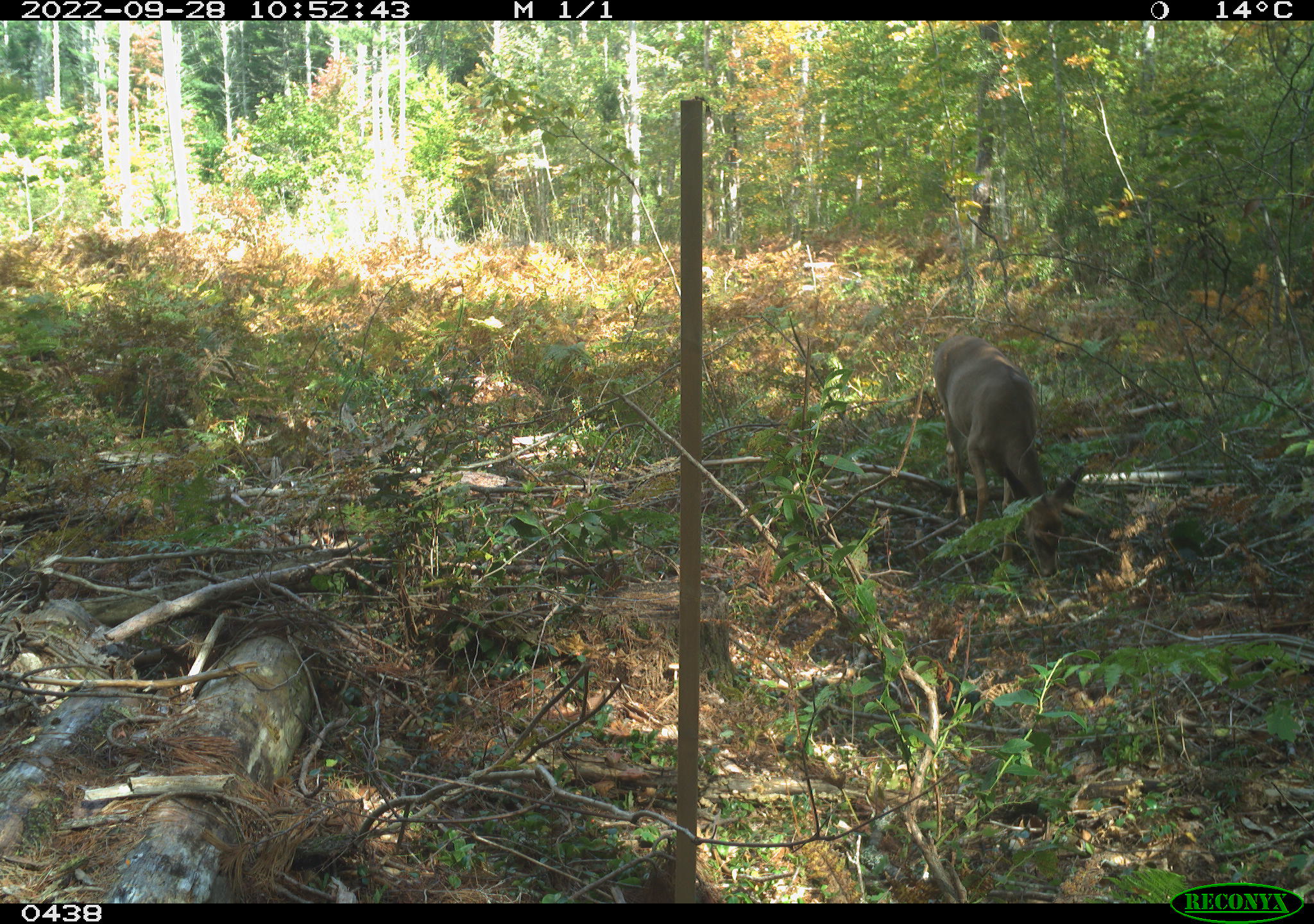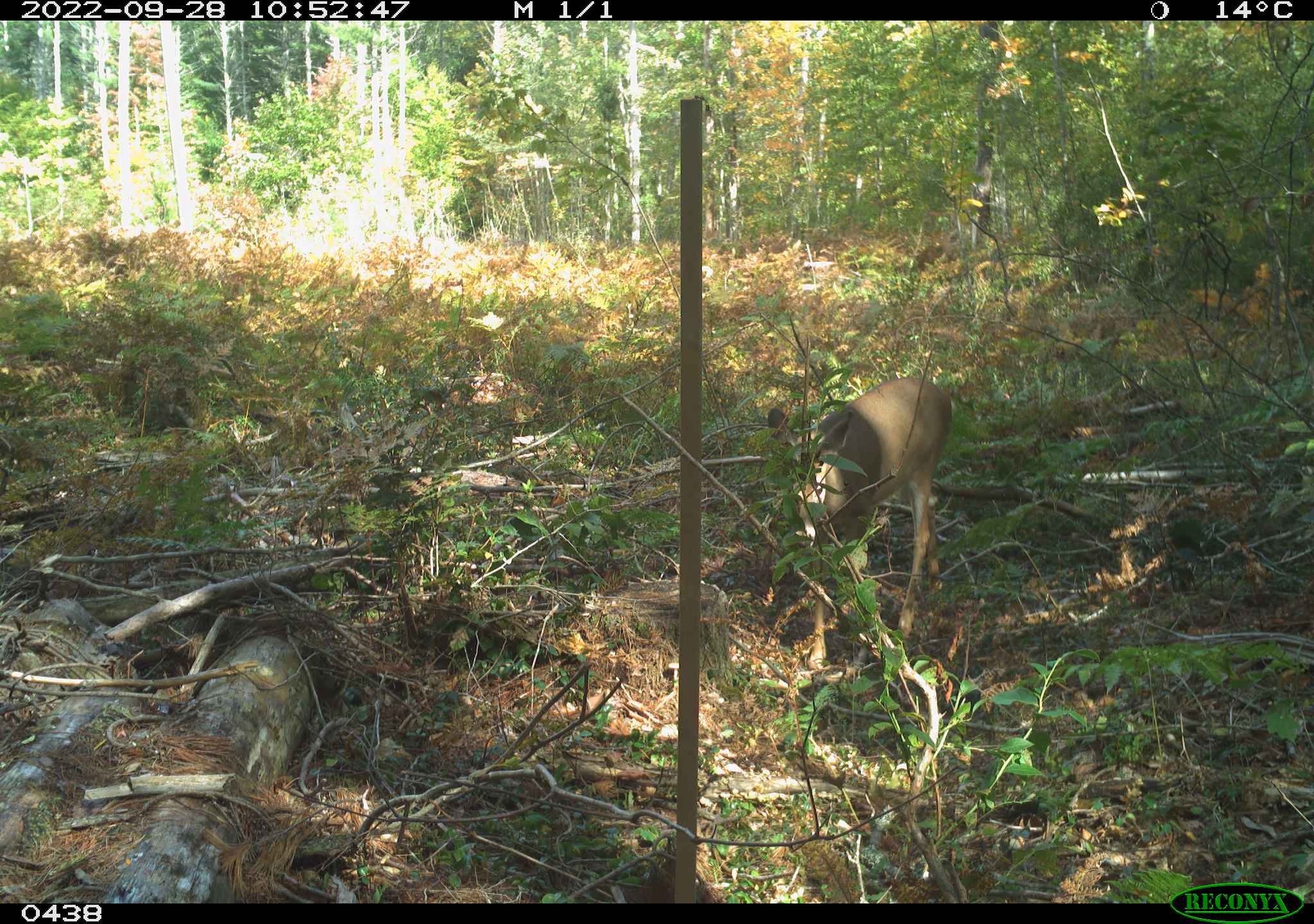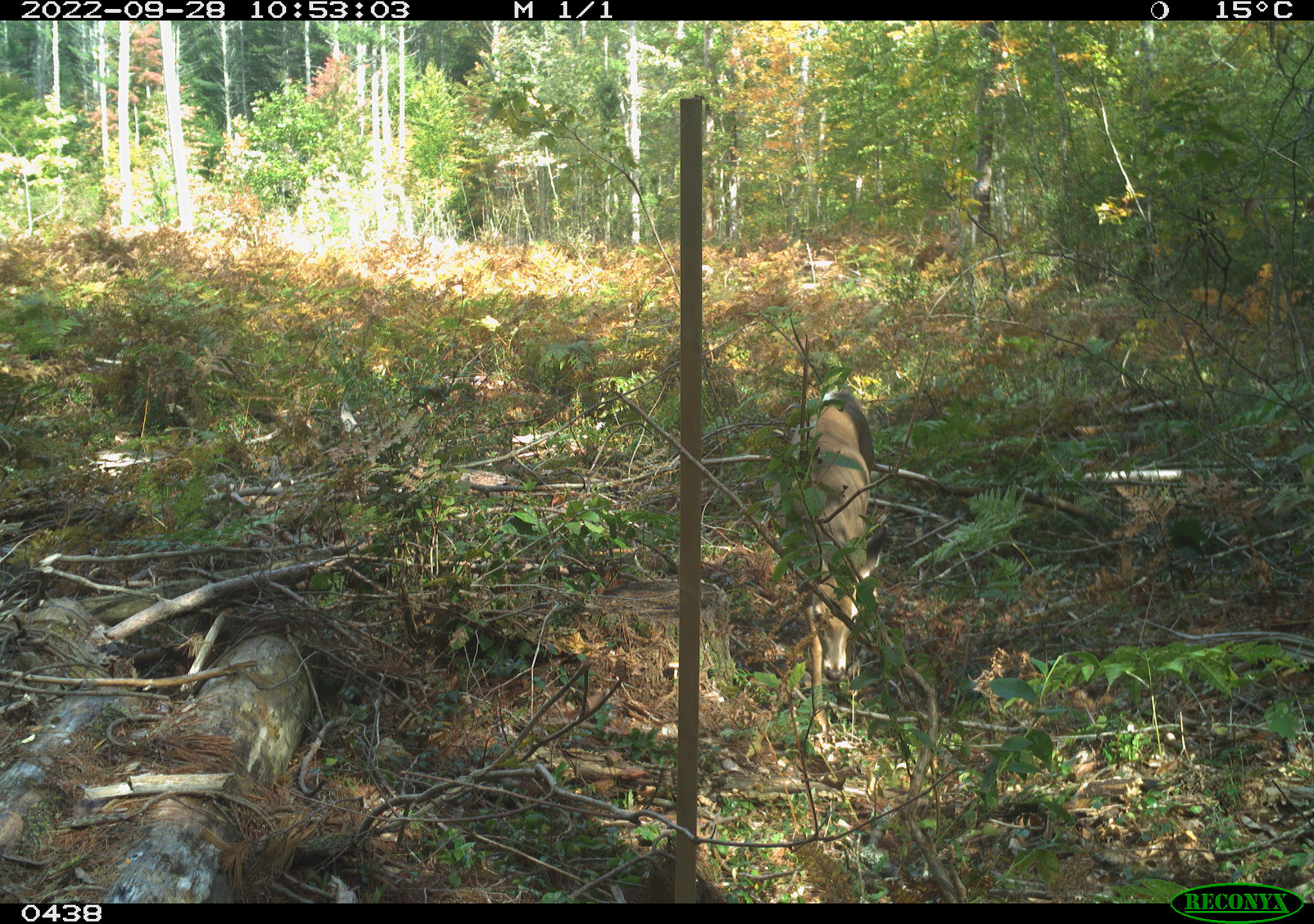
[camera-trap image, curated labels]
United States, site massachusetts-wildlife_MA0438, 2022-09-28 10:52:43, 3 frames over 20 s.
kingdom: Animalia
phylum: Chordata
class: Mammalia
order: Artiodactyla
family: Cervidae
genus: Odocoileus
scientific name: Odocoileus virginianus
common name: white-tailed deer